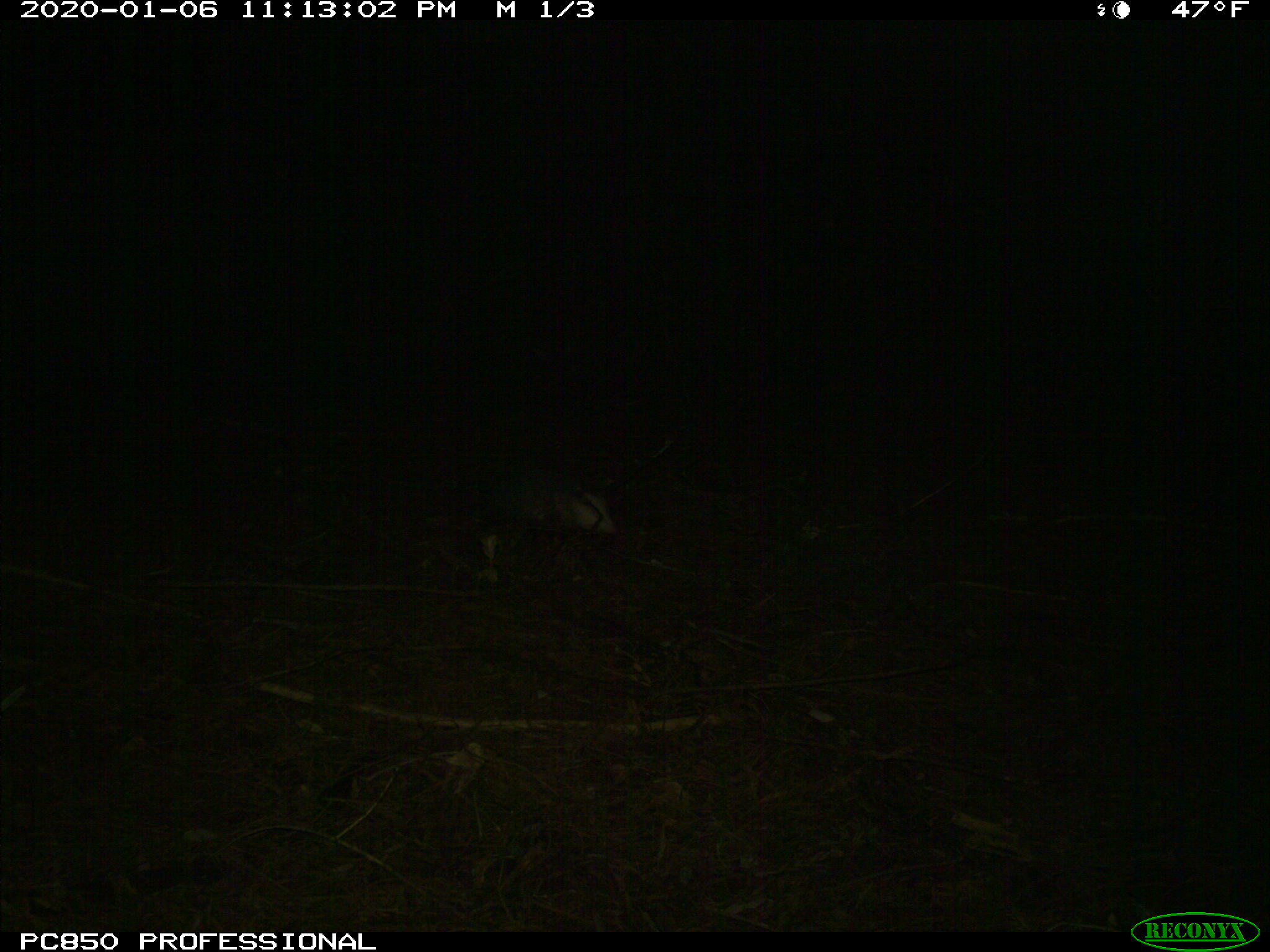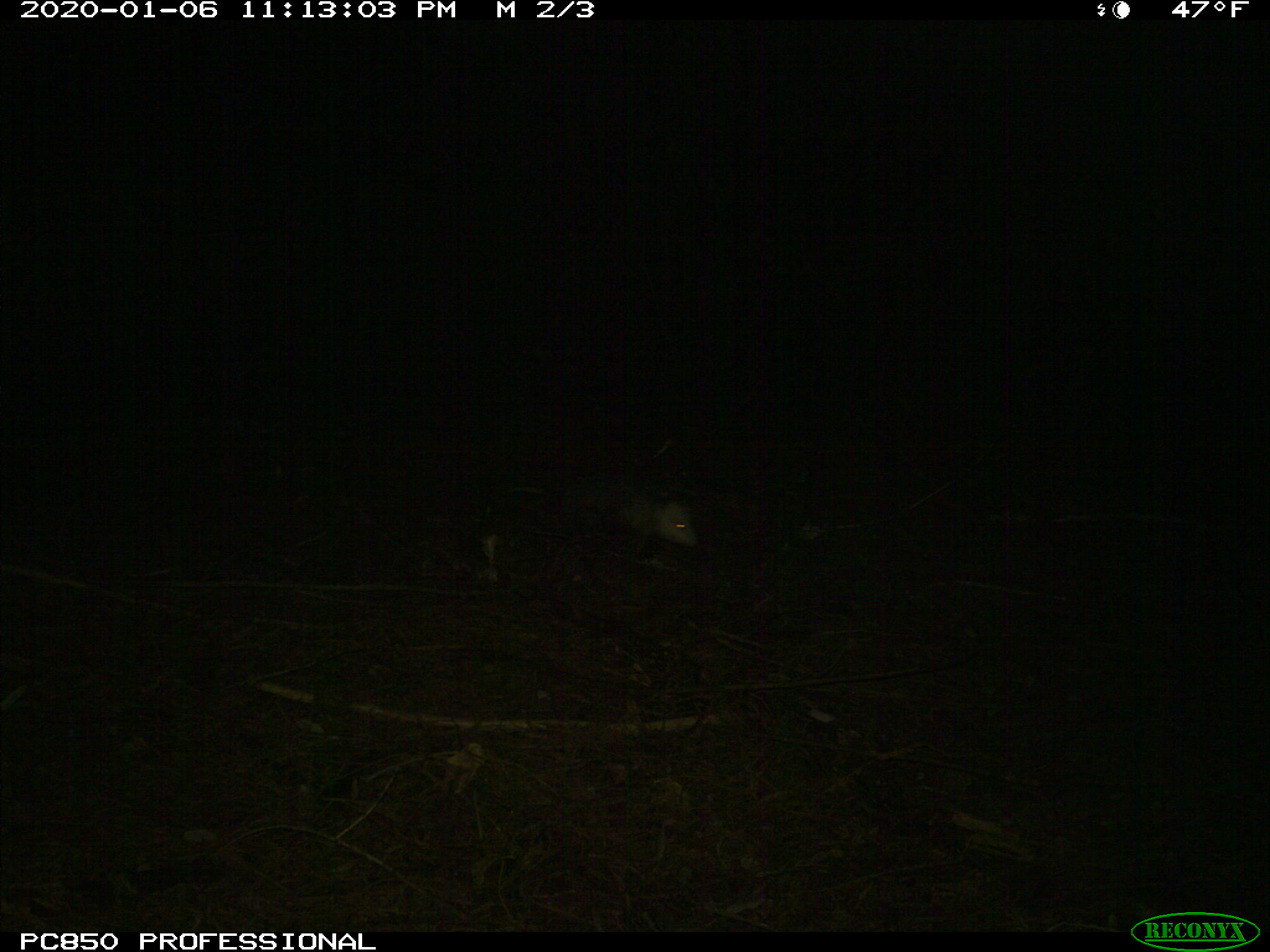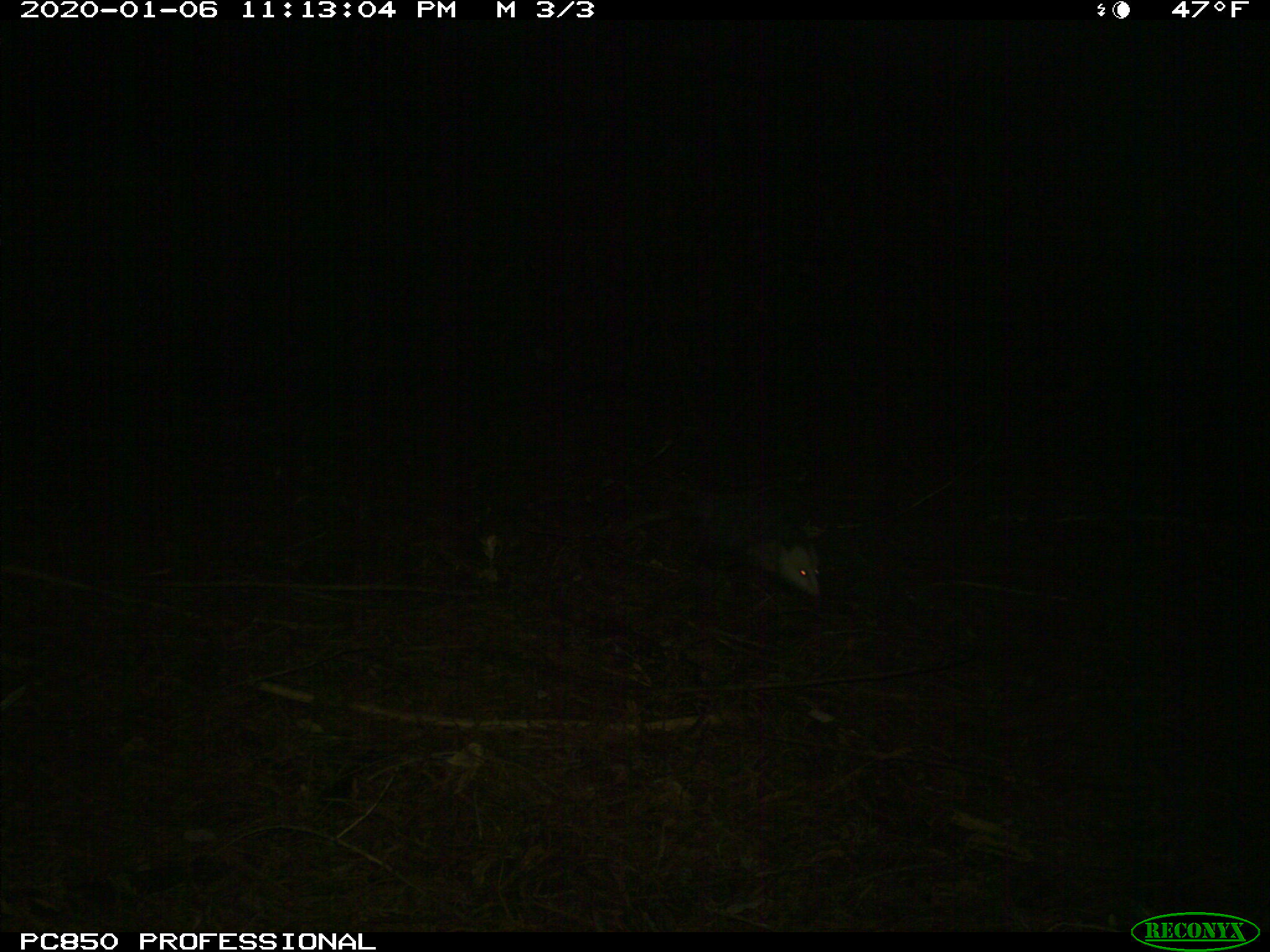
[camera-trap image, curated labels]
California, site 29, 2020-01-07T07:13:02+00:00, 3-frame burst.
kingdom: Animalia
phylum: Chordata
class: Mammalia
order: Didelphimorphia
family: Didelphidae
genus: Didelphis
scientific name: Didelphis virginiana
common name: virginia opossum